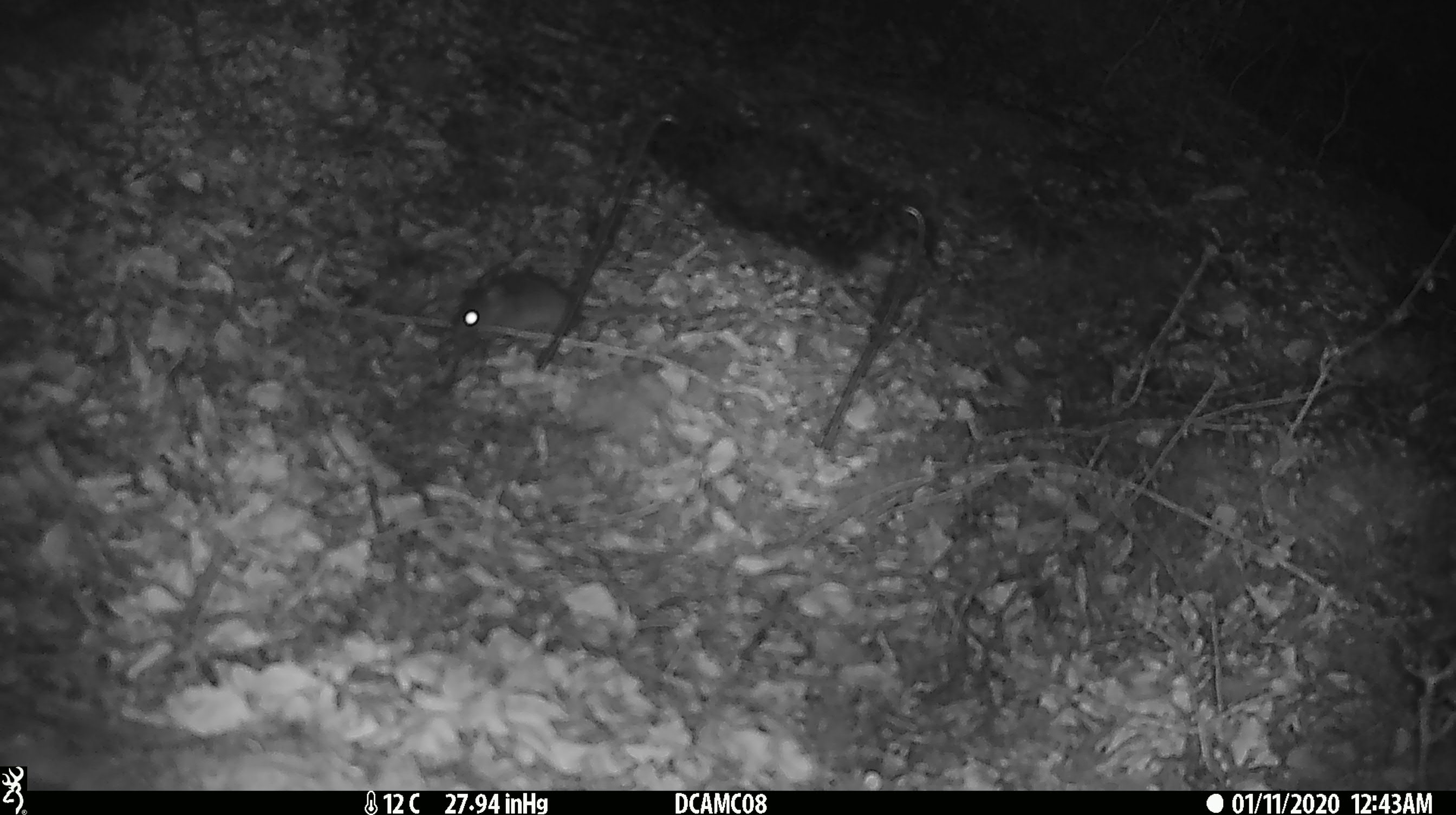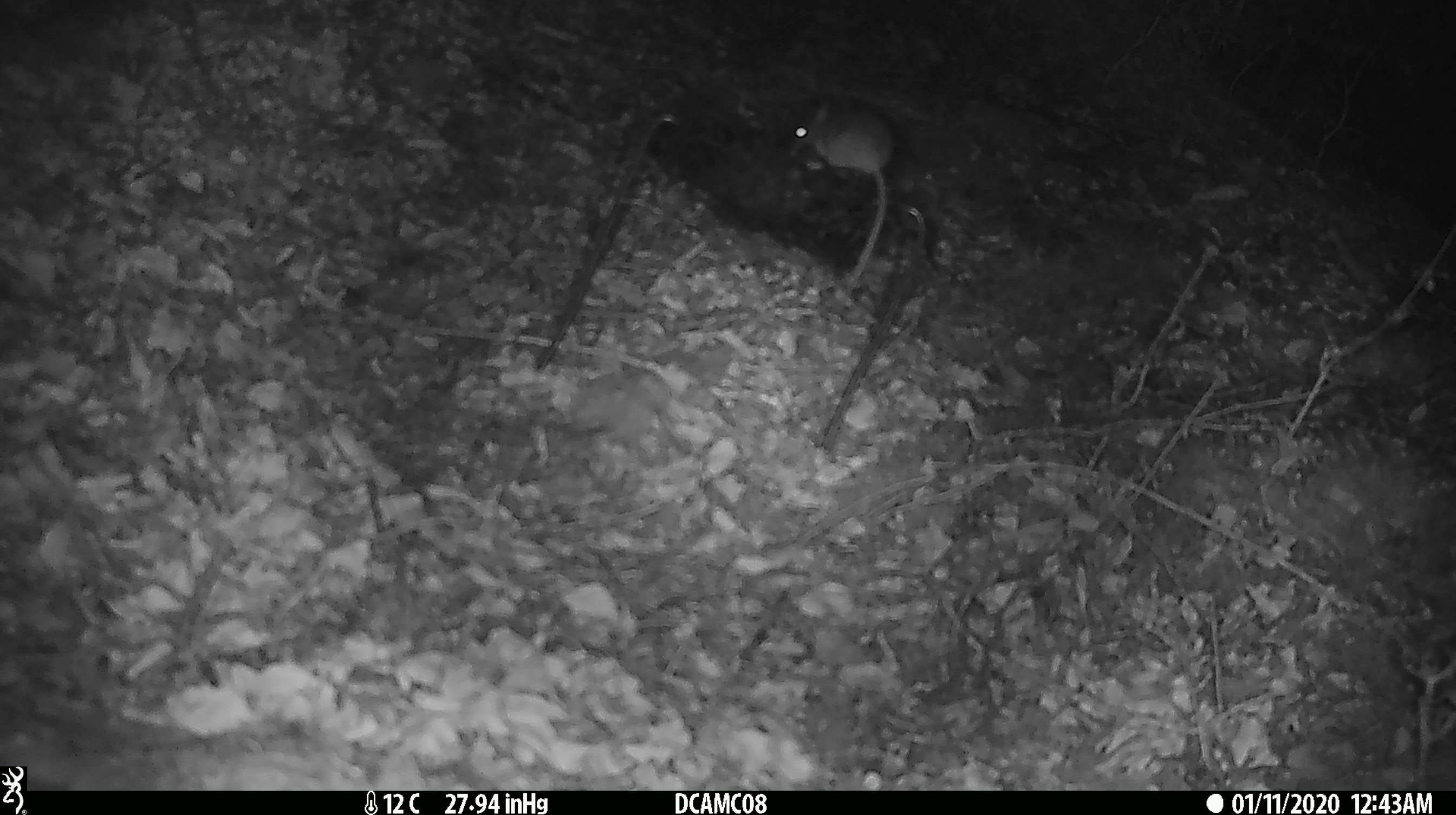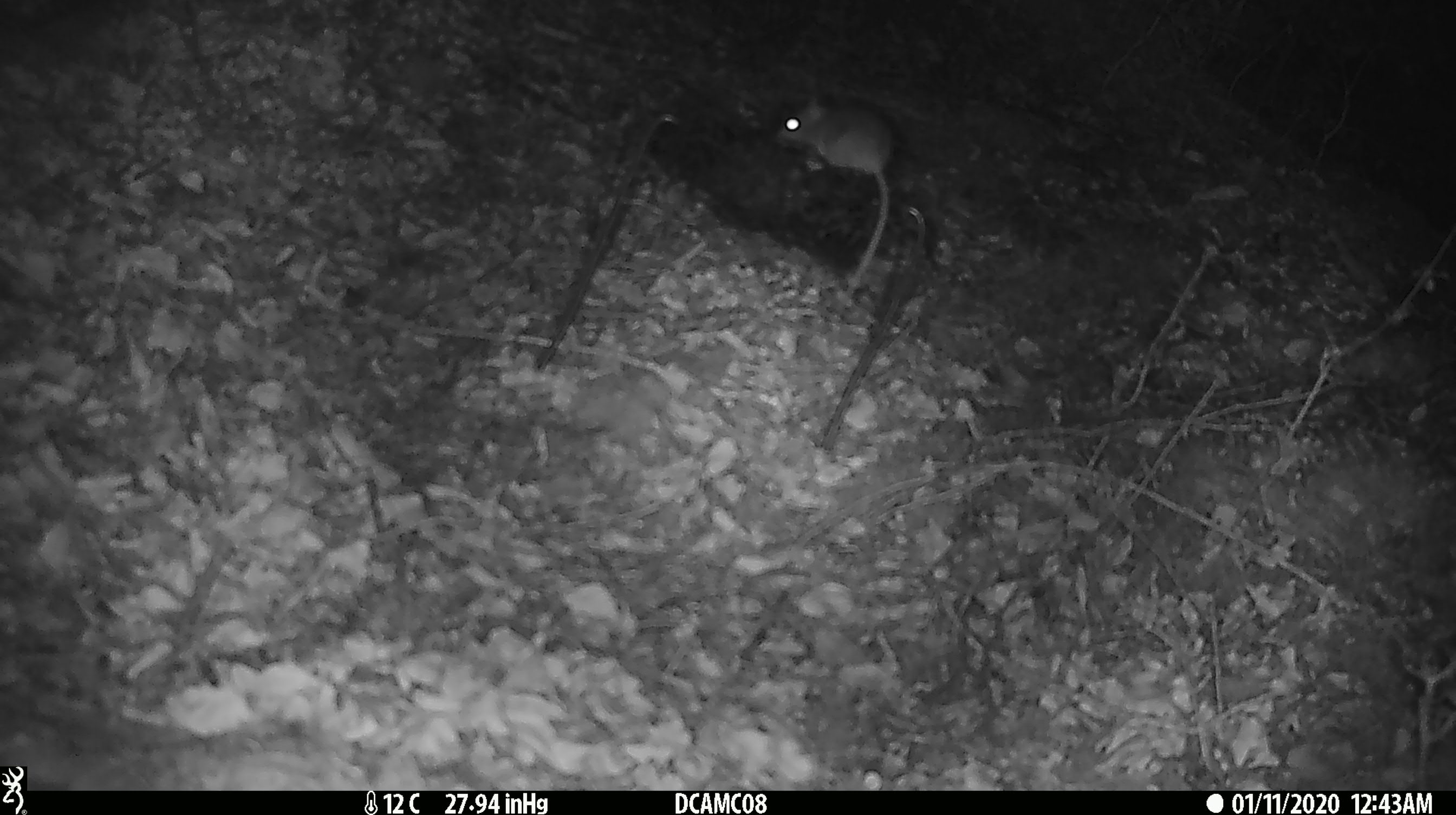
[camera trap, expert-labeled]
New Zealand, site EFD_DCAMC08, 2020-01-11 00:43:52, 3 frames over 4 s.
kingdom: Animalia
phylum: Chordata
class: Mammalia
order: Rodentia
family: Muridae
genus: Mus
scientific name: Mus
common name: mouse